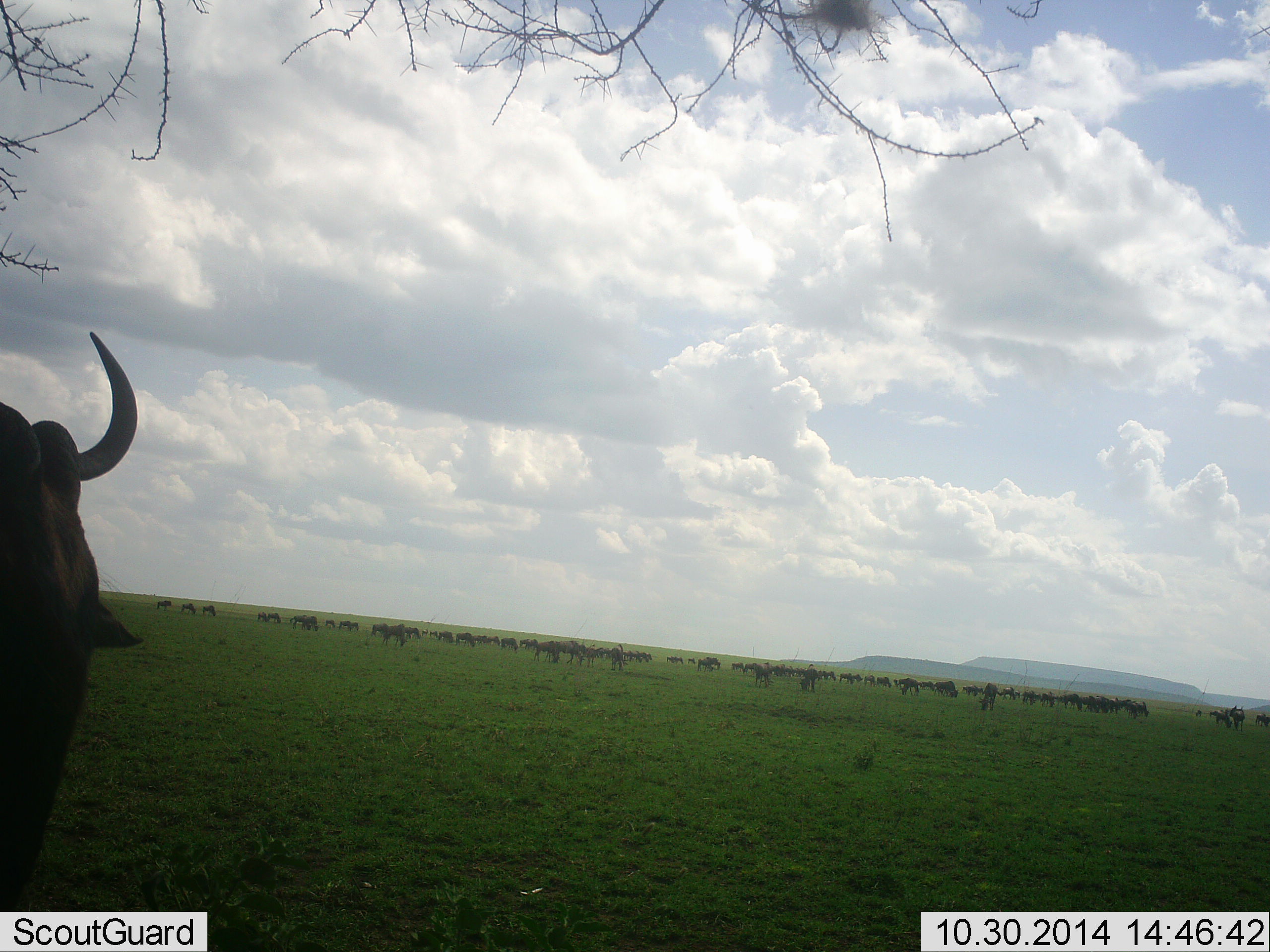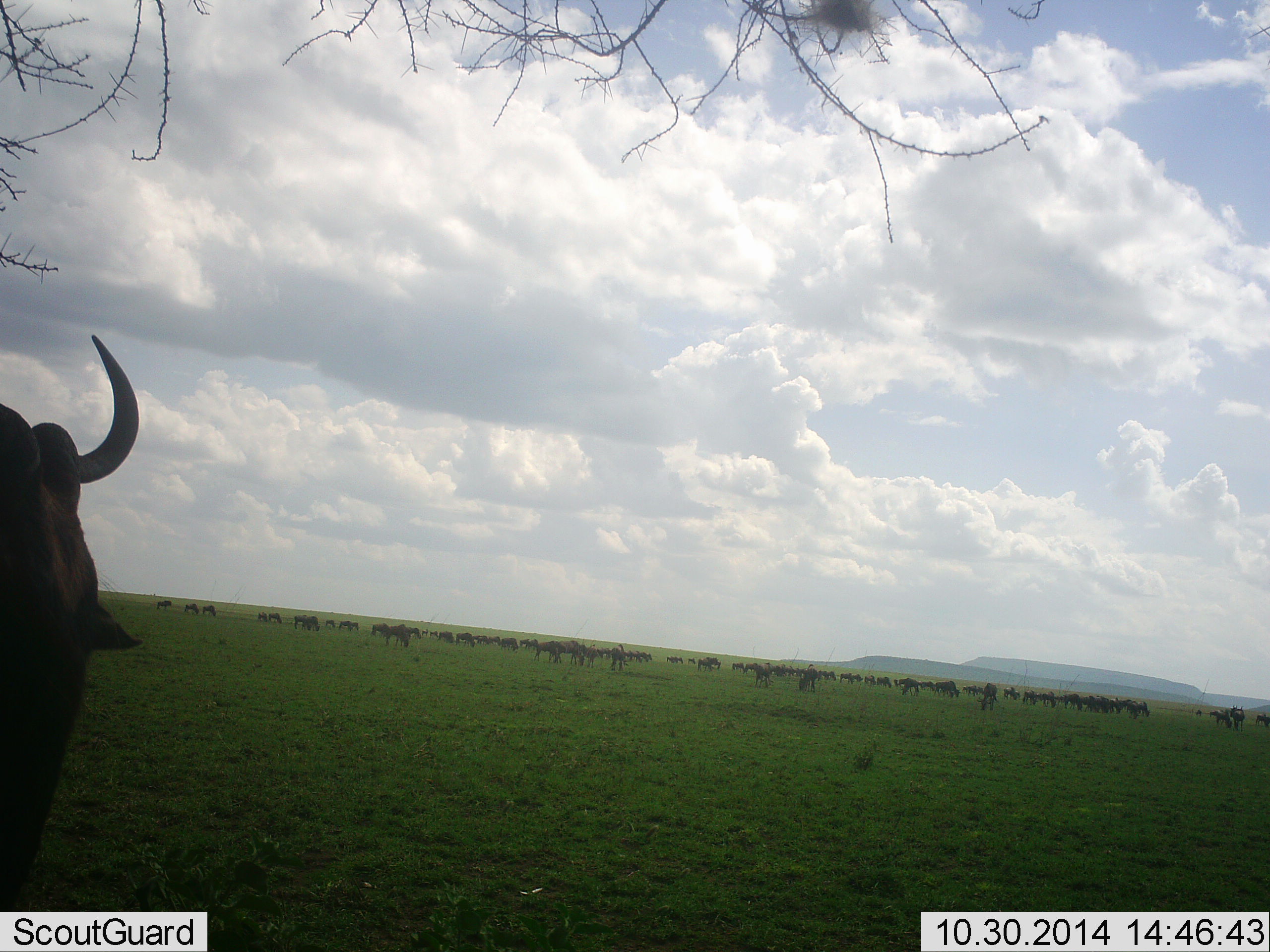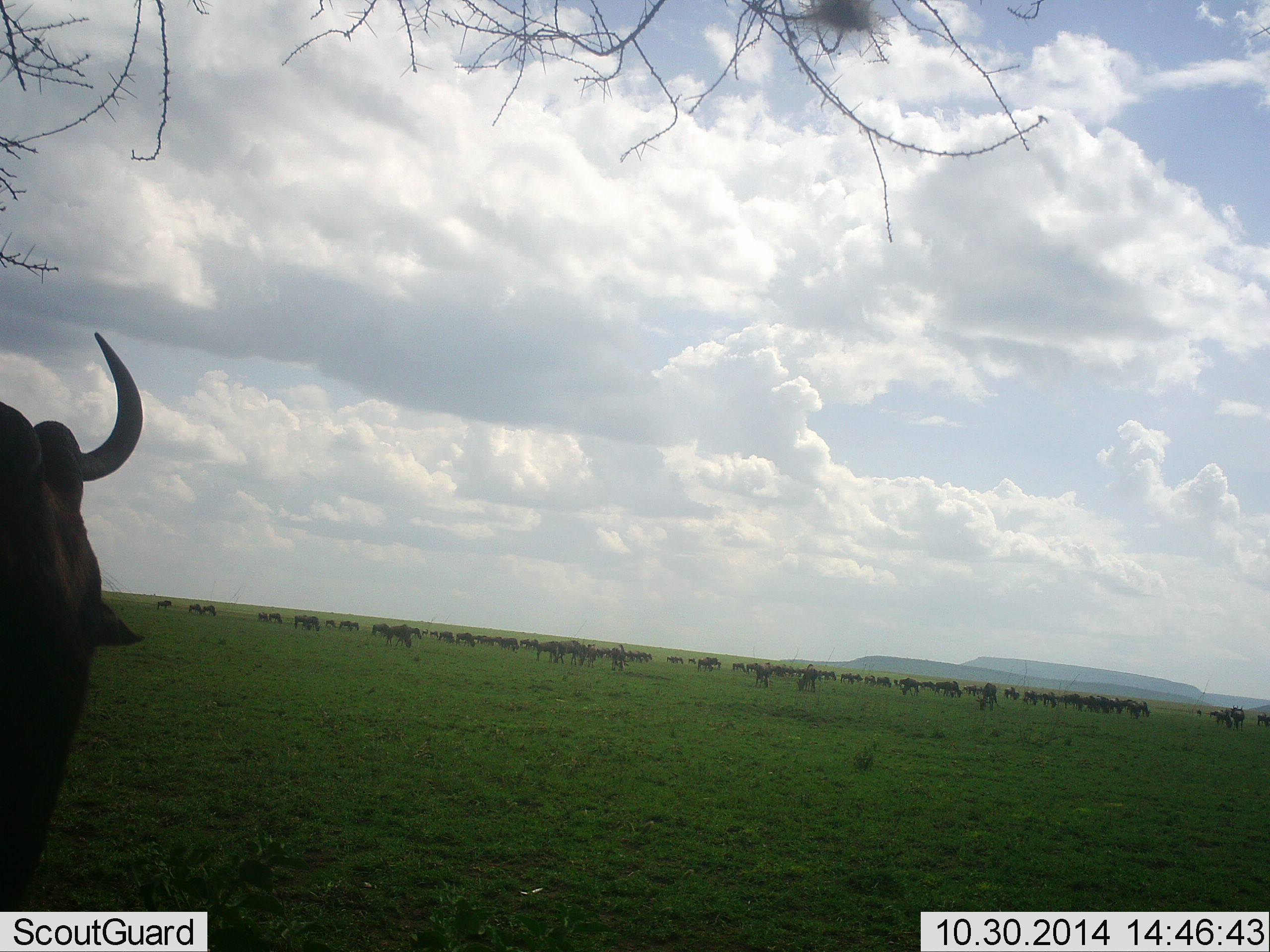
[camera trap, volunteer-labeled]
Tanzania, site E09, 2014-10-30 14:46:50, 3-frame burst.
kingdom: Animalia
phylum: Chordata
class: Mammalia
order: Artiodactyla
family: Bovidae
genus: Connochaetes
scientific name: Connochaetes taurinus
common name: blue wildebeest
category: wildebeest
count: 51+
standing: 80%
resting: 0%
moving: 20%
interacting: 0%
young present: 0%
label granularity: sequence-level